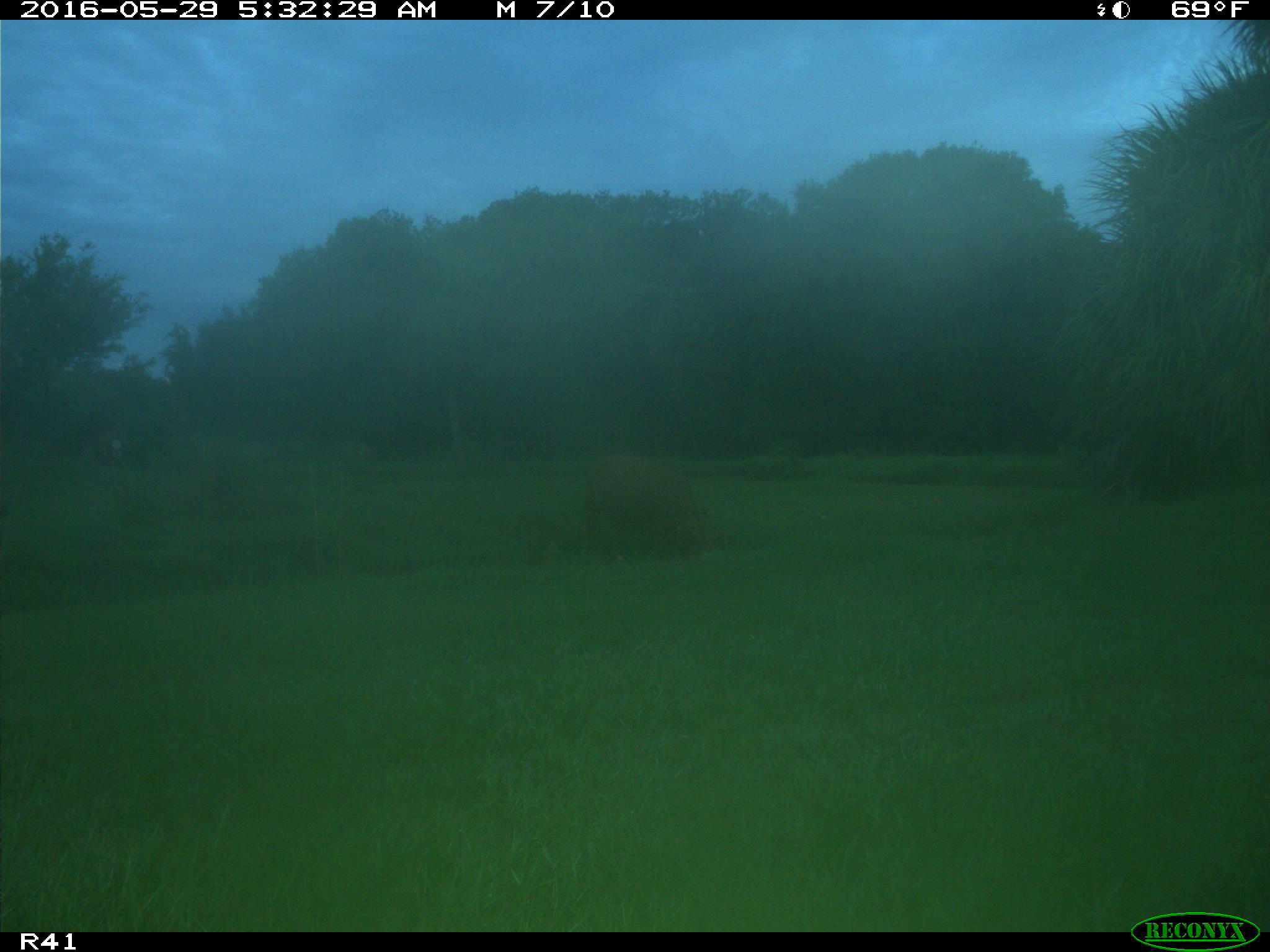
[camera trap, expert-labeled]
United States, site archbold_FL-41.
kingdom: Animalia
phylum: Chordata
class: Mammalia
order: Artiodactyla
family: Bovidae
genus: Bos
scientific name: Bos taurus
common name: domestic cow